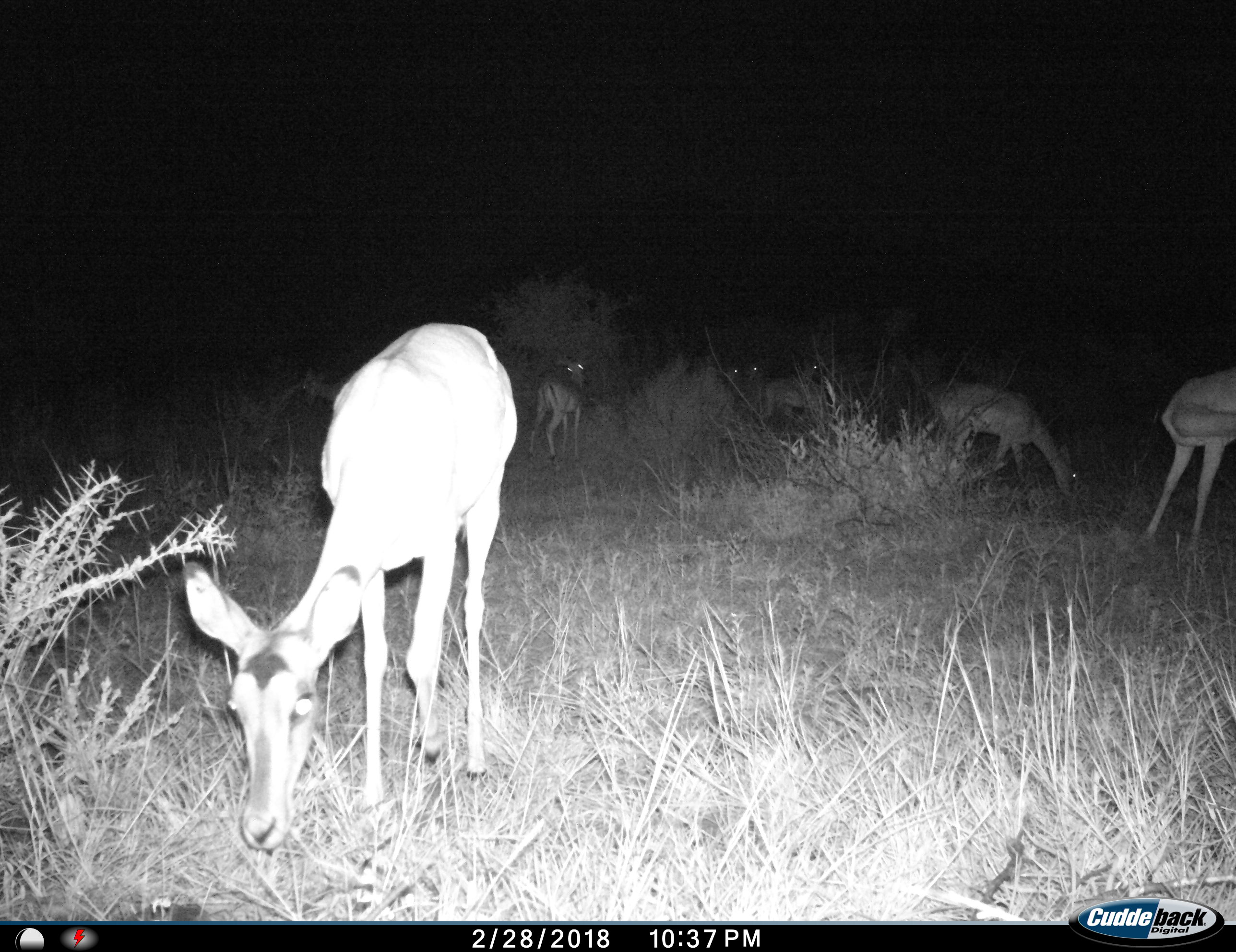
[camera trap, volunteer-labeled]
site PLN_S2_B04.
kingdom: Animalia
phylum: Chordata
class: Mammalia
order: Artiodactyla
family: Bovidae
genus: Aepyceros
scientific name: Aepyceros melampus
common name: impala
Impala (Aepyceros melampus), count 7. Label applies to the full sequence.